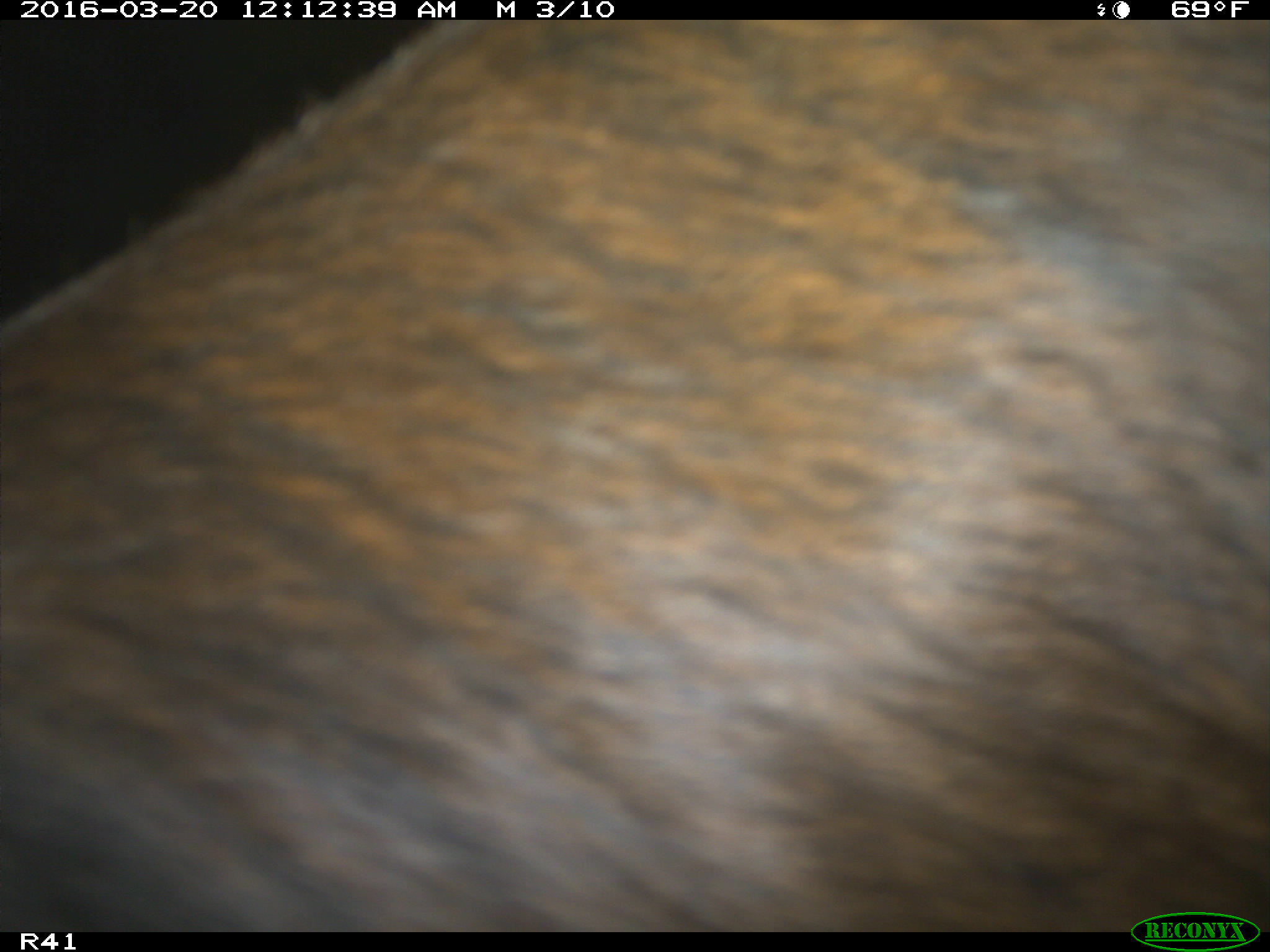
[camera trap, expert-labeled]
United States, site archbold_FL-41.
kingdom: Animalia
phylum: Chordata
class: Mammalia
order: Artiodactyla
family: Bovidae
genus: Bos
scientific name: Bos taurus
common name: domestic cow